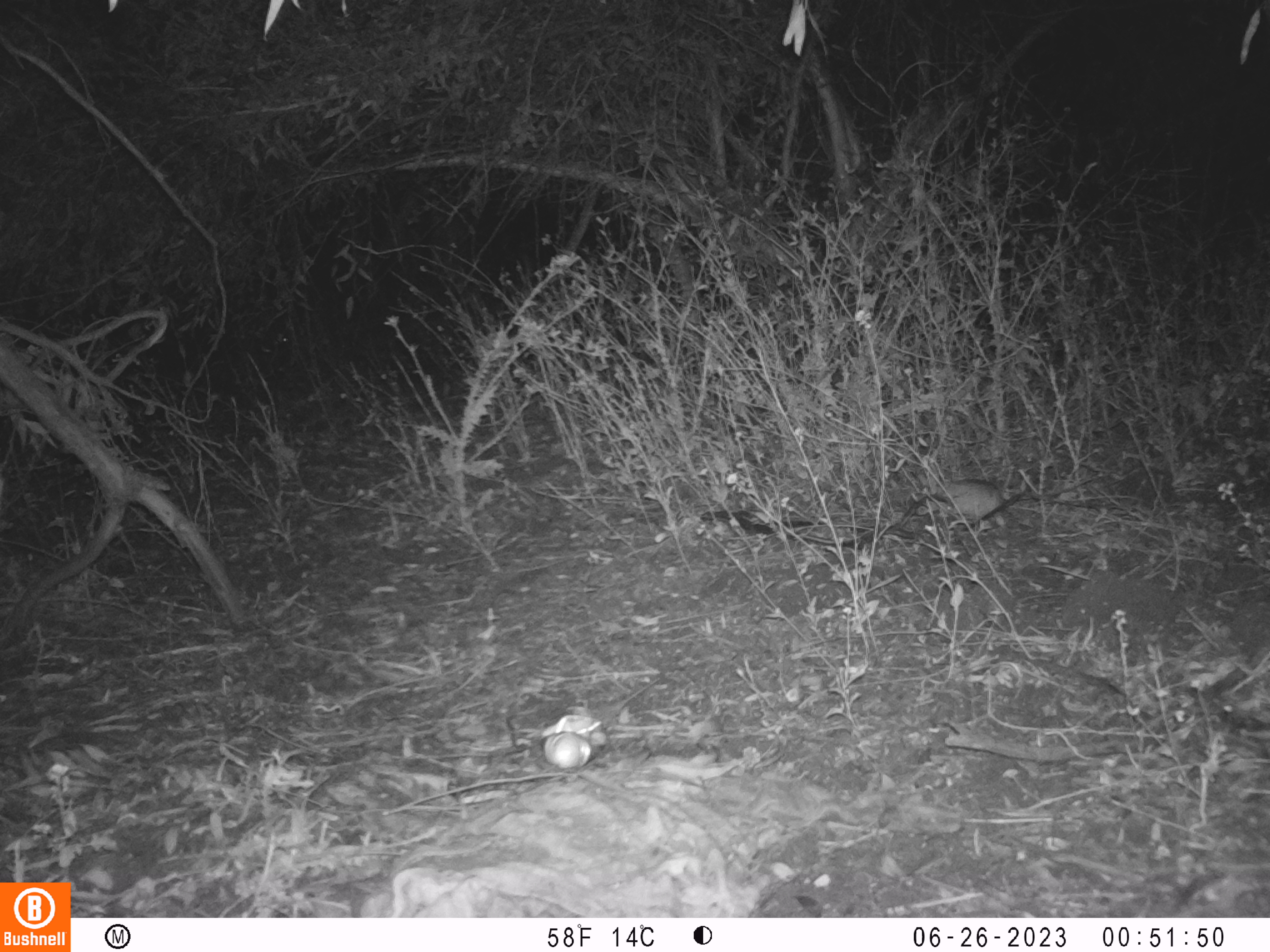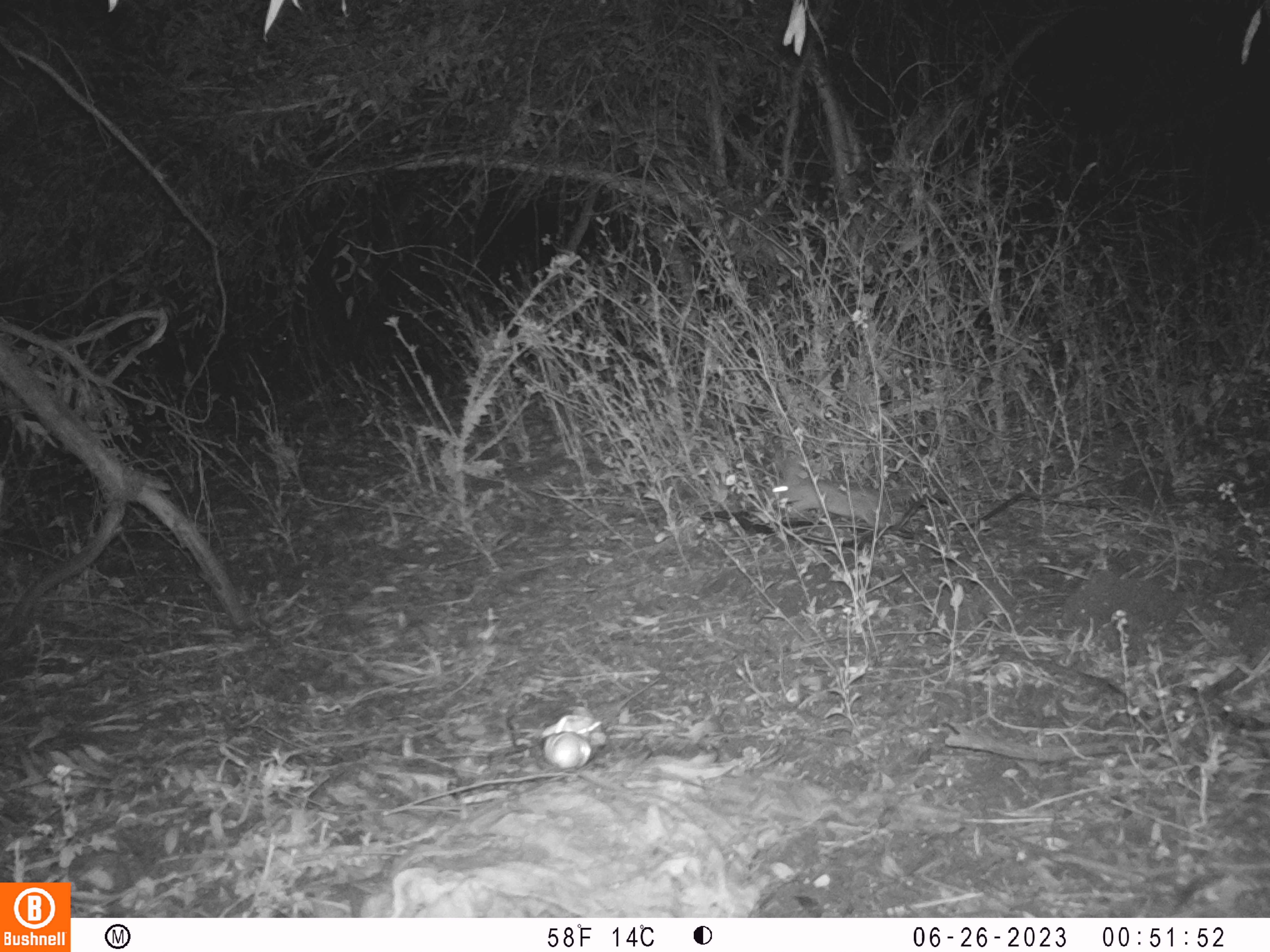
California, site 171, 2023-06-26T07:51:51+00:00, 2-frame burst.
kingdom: Animalia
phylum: Chordata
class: Mammalia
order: Lagomorpha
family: Leporidae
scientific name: Leporidae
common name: rabbit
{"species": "rabbit (Leporidae)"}